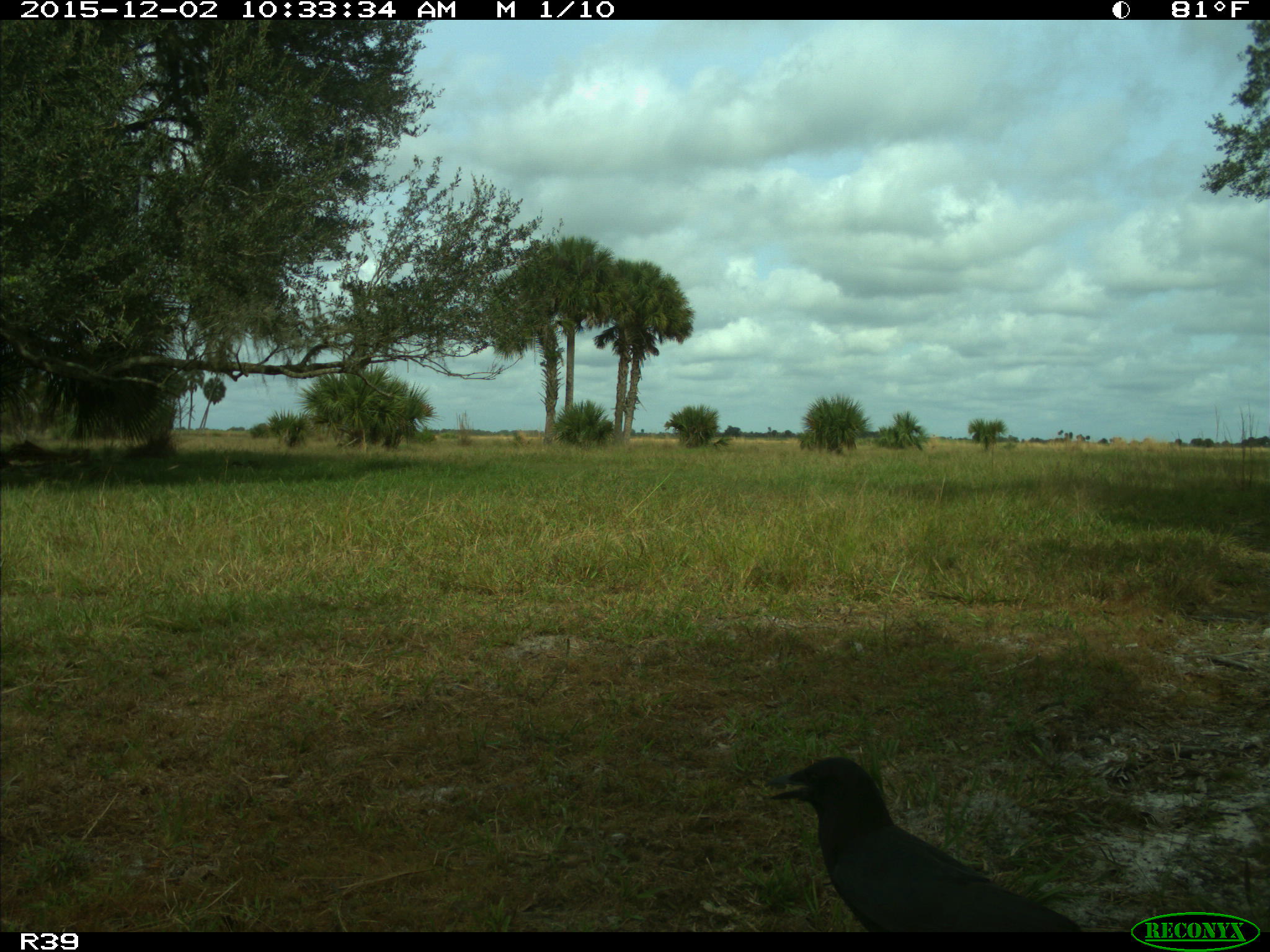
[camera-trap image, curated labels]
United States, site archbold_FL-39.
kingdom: Animalia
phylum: Chordata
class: Aves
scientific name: Aves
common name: birds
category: unidentified bird